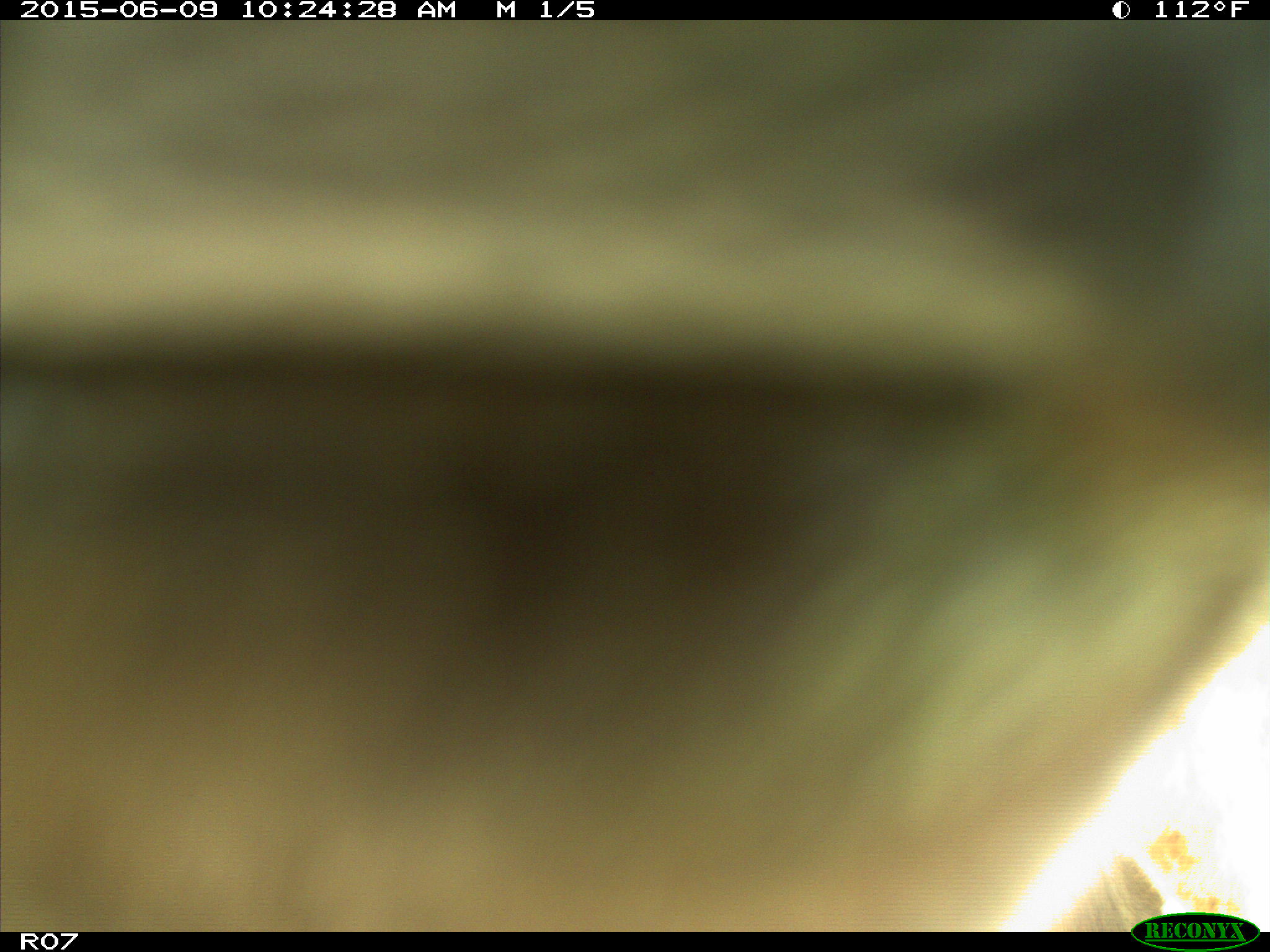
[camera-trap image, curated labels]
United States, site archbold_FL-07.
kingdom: Animalia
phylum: Chordata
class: Mammalia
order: Artiodactyla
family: Bovidae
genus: Bos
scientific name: Bos taurus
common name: domestic cow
Bos taurus (domestic cow).